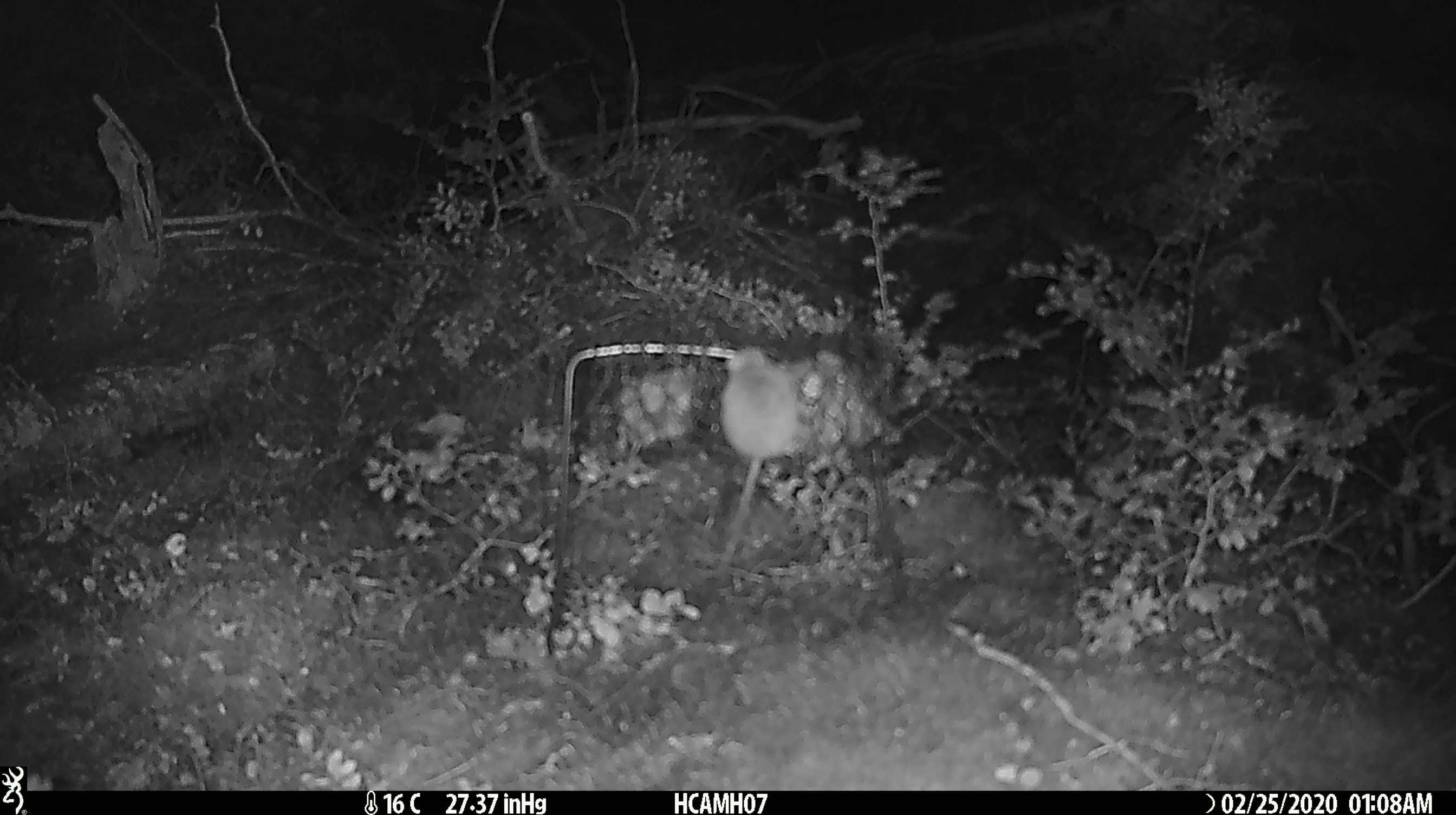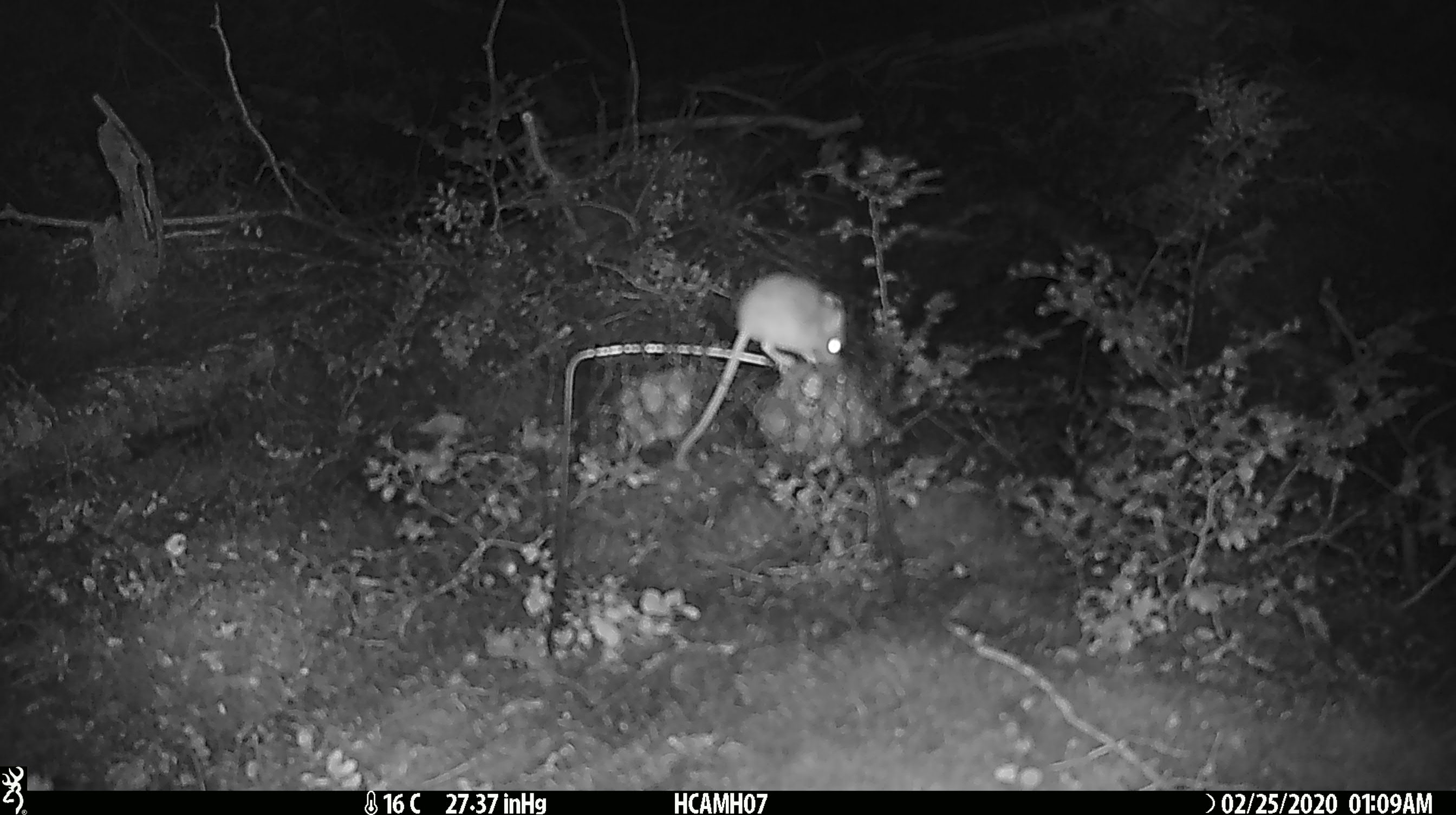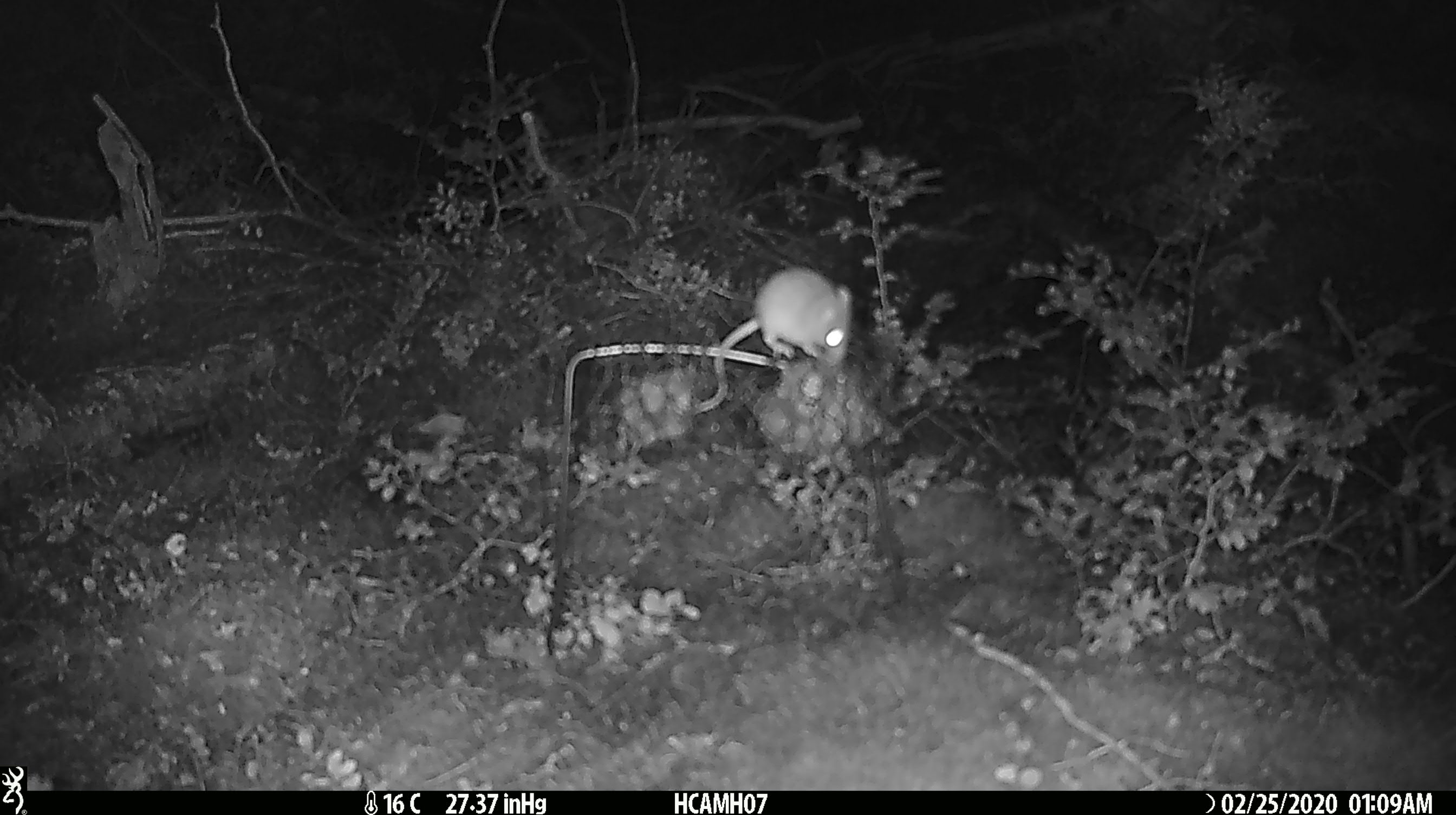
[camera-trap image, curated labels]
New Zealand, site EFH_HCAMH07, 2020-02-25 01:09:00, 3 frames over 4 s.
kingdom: Animalia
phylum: Chordata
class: Mammalia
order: Rodentia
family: Muridae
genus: Mus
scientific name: Mus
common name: mouse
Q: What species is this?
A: Mouse (Mus).